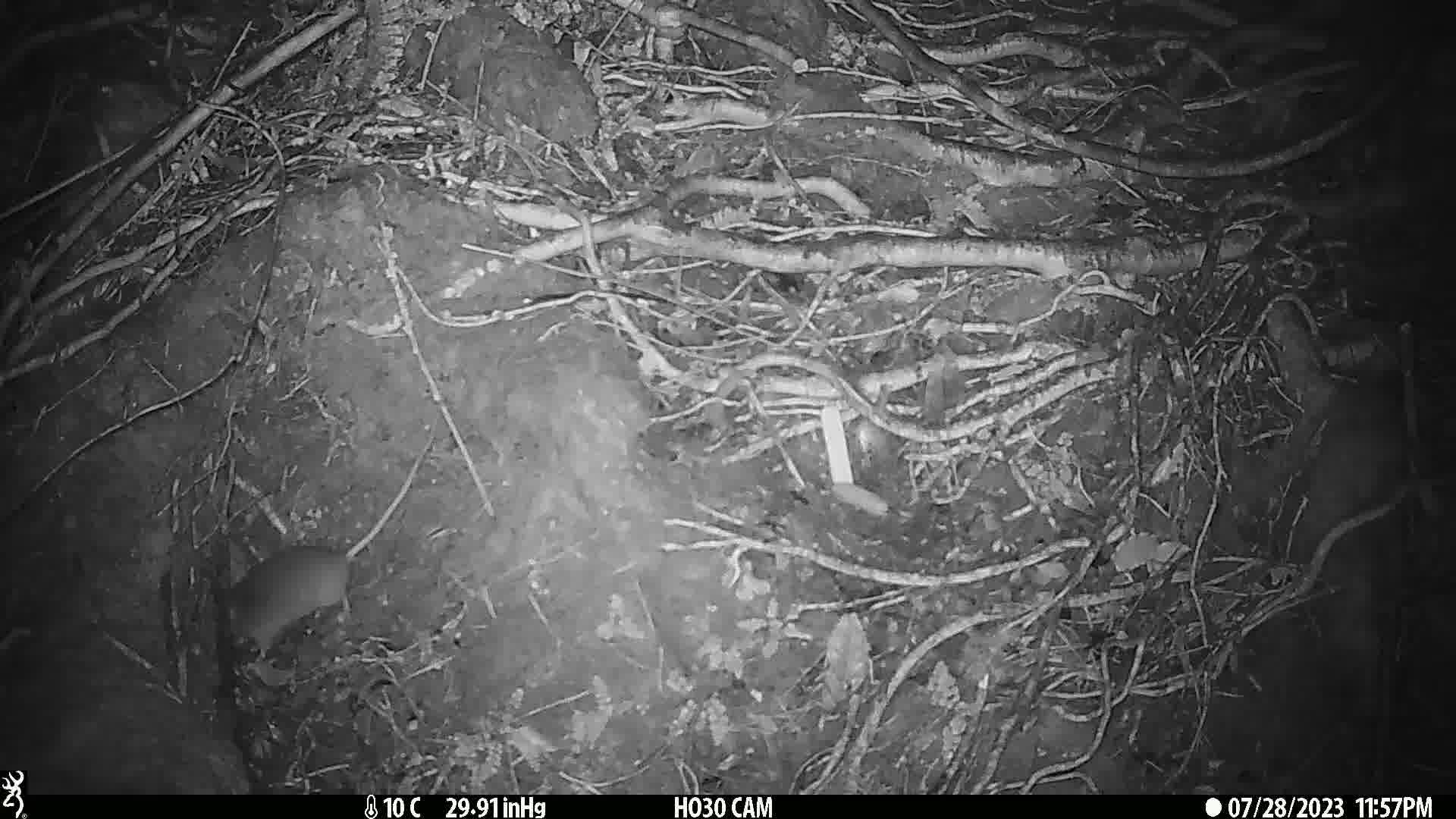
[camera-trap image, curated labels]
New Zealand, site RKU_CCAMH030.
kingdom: Animalia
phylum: Chordata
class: Mammalia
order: Rodentia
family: Muridae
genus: Rattus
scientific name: Rattus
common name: rat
Rat (Rattus).